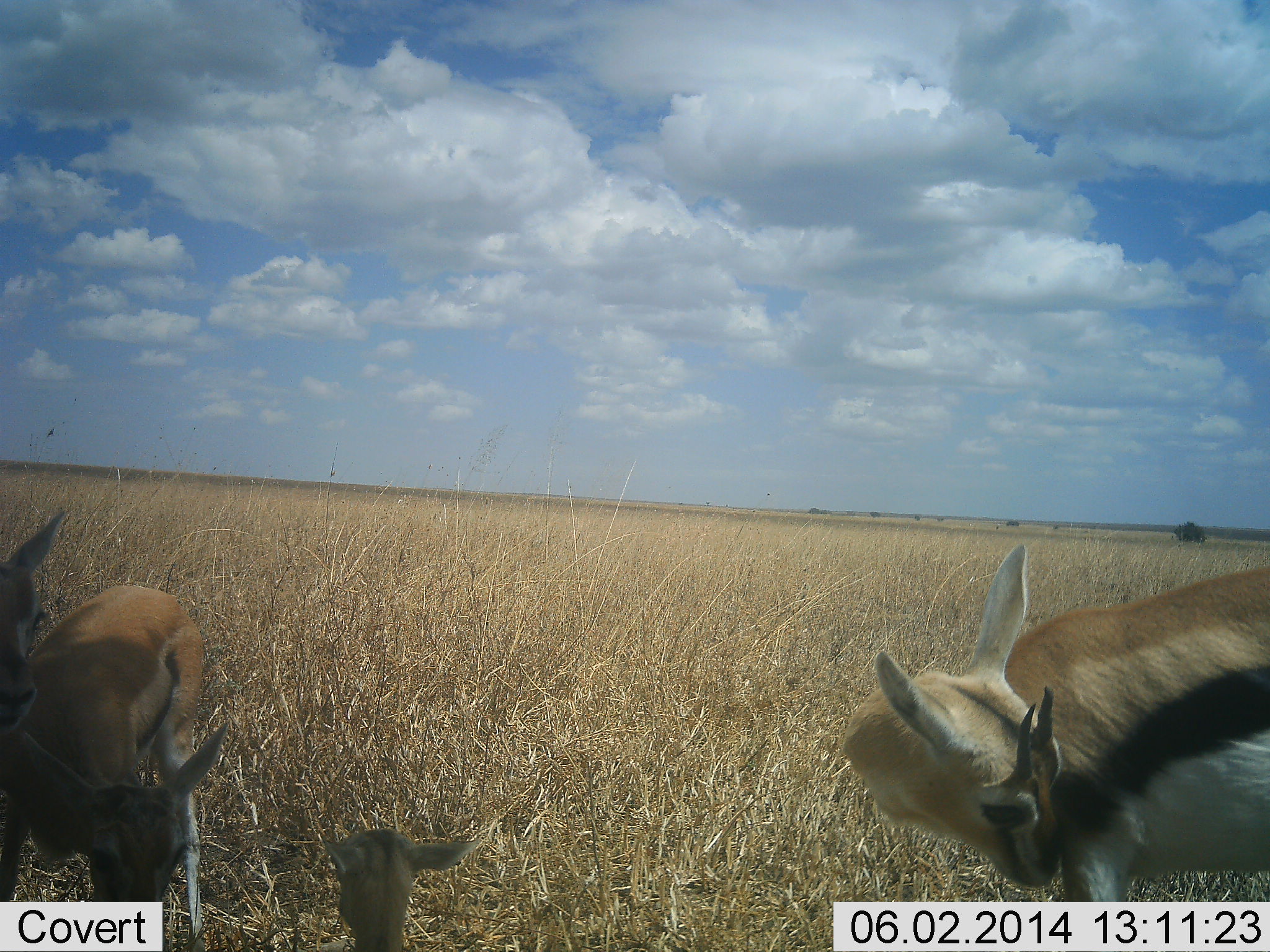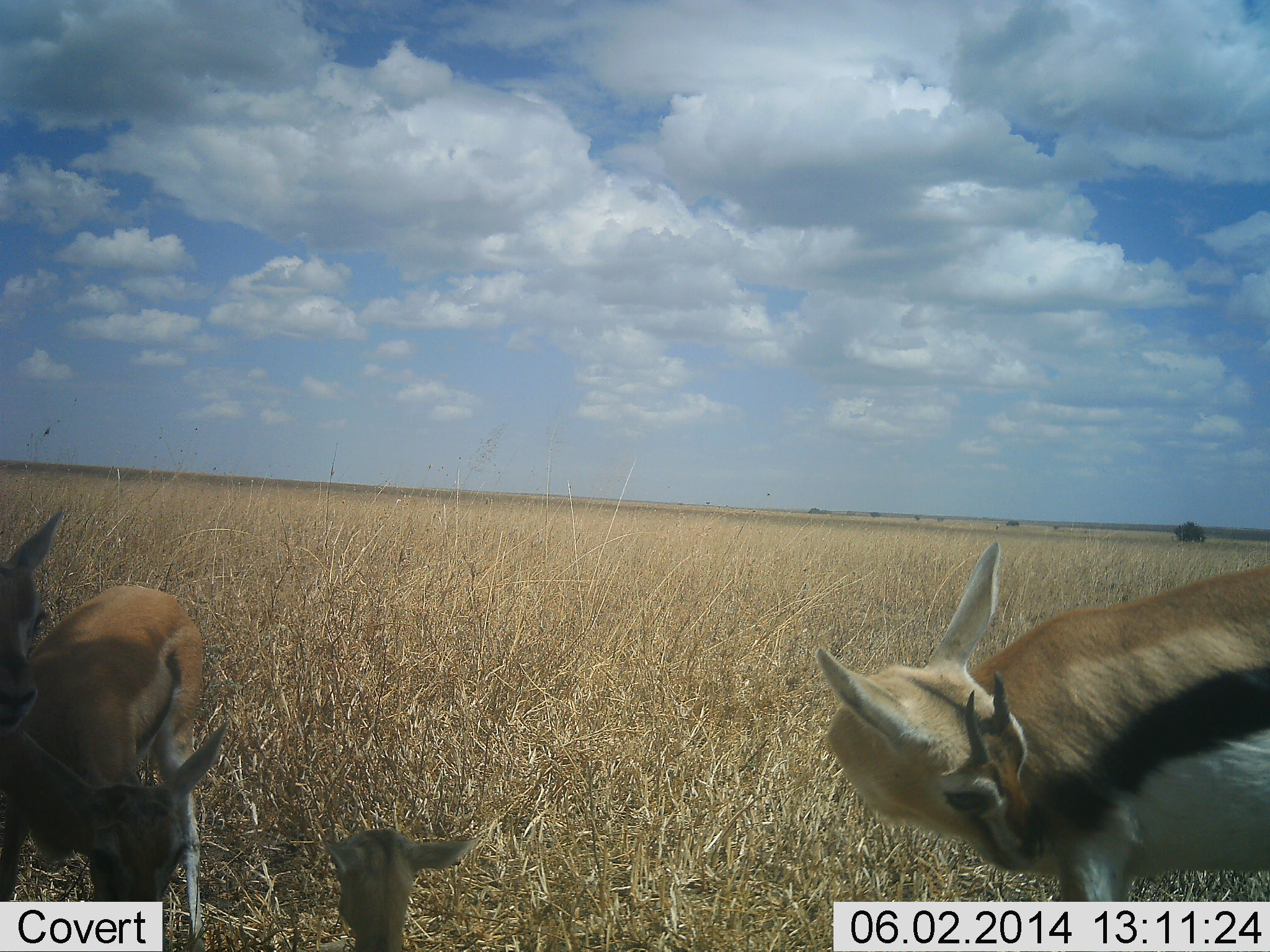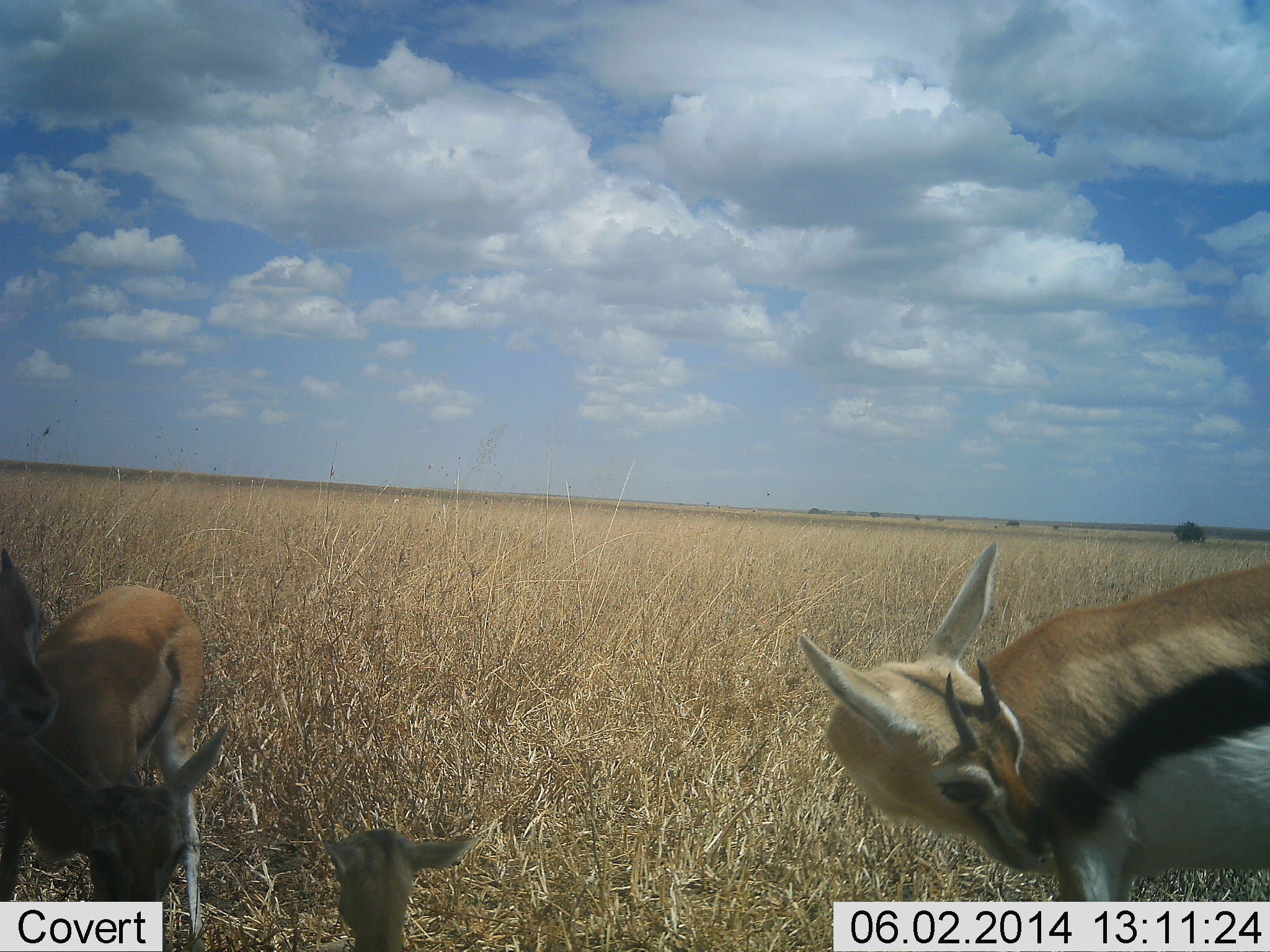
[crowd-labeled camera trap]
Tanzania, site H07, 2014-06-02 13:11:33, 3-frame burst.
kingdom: Animalia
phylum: Chordata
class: Mammalia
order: Artiodactyla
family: Bovidae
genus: Eudorcas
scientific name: Eudorcas thomsonii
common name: thomson's gazelle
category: gazellethomsons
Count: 4.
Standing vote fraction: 100%.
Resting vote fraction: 50%.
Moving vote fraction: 0%.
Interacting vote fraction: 0%.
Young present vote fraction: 60%.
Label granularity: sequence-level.